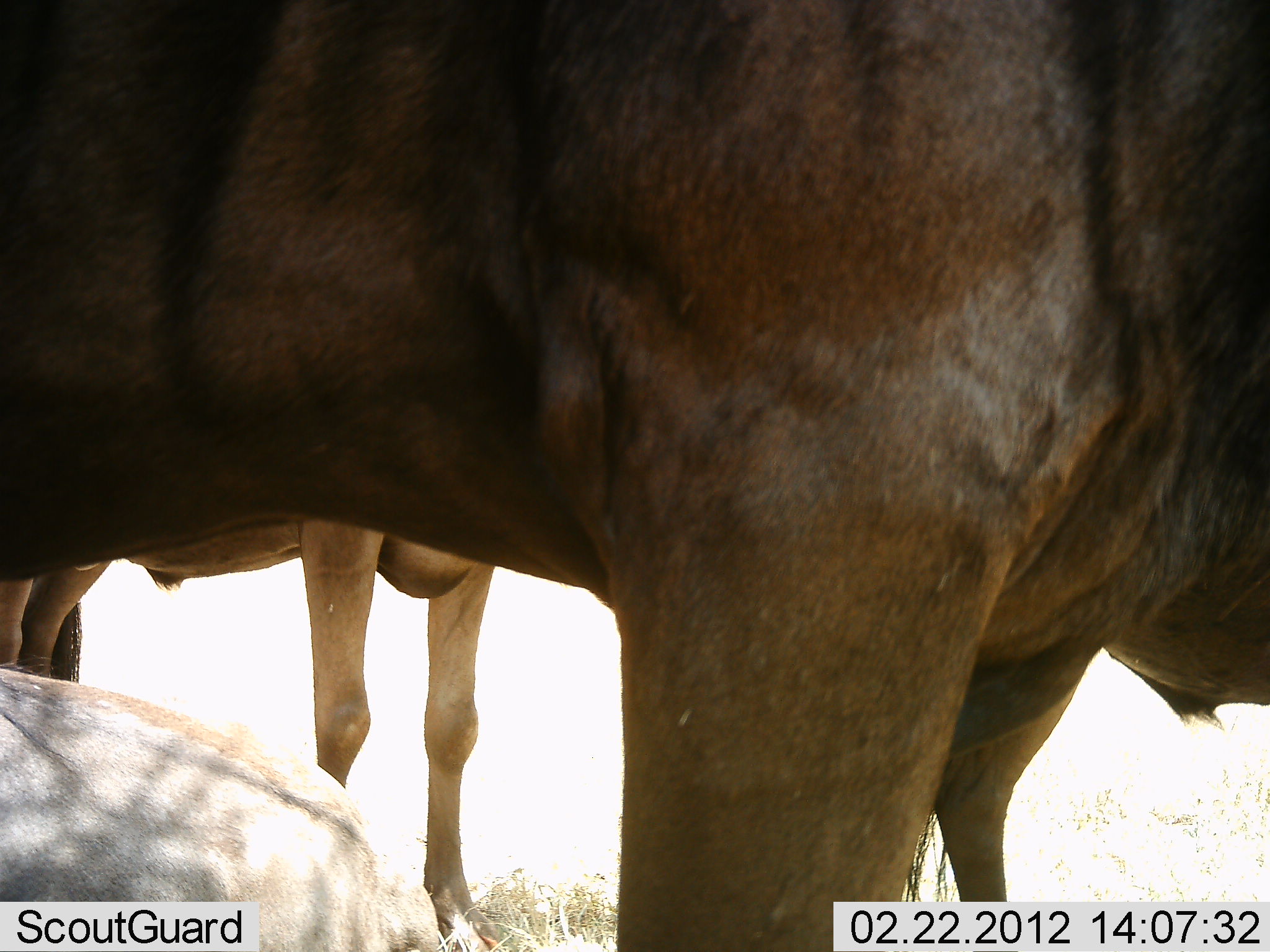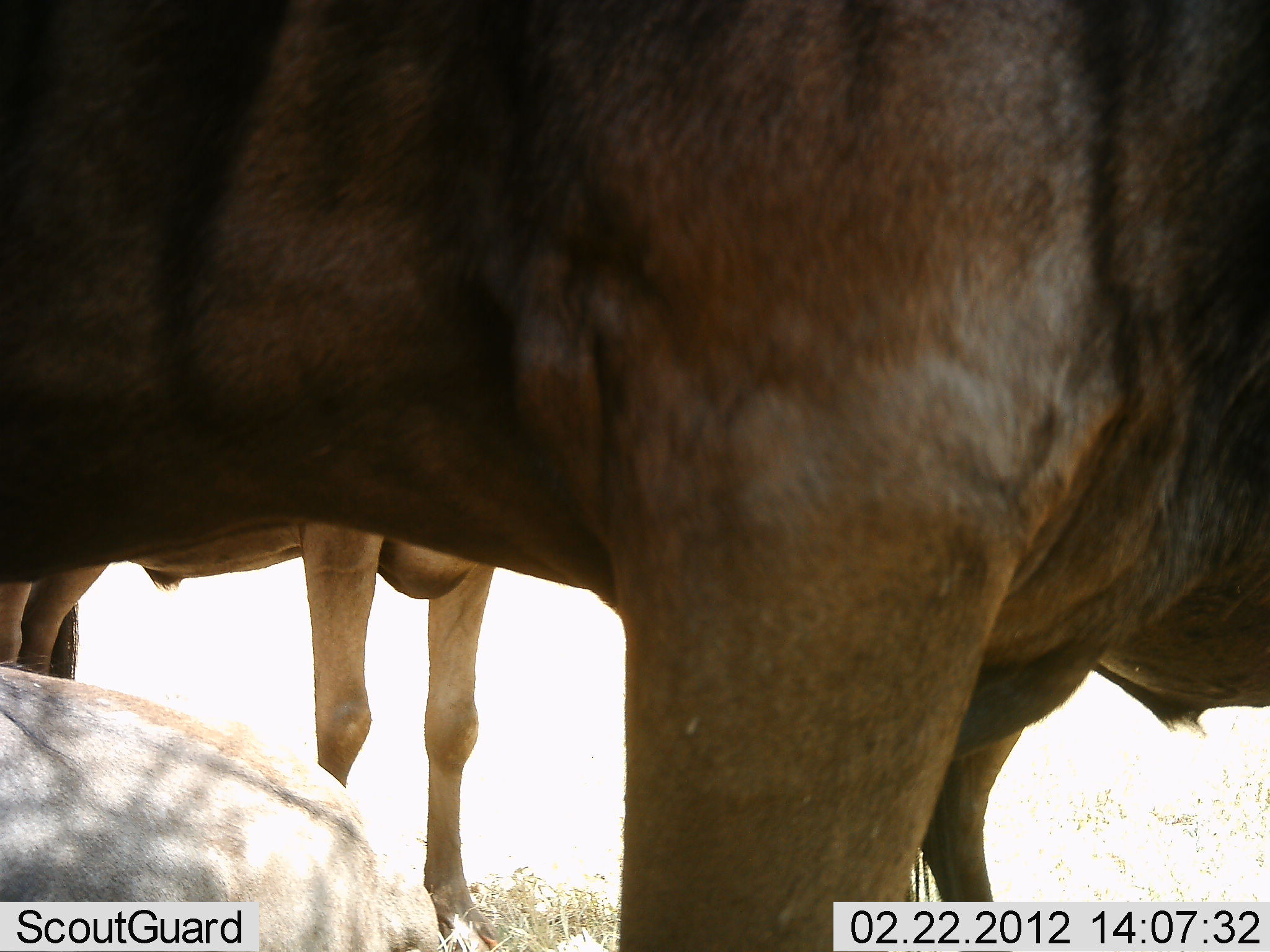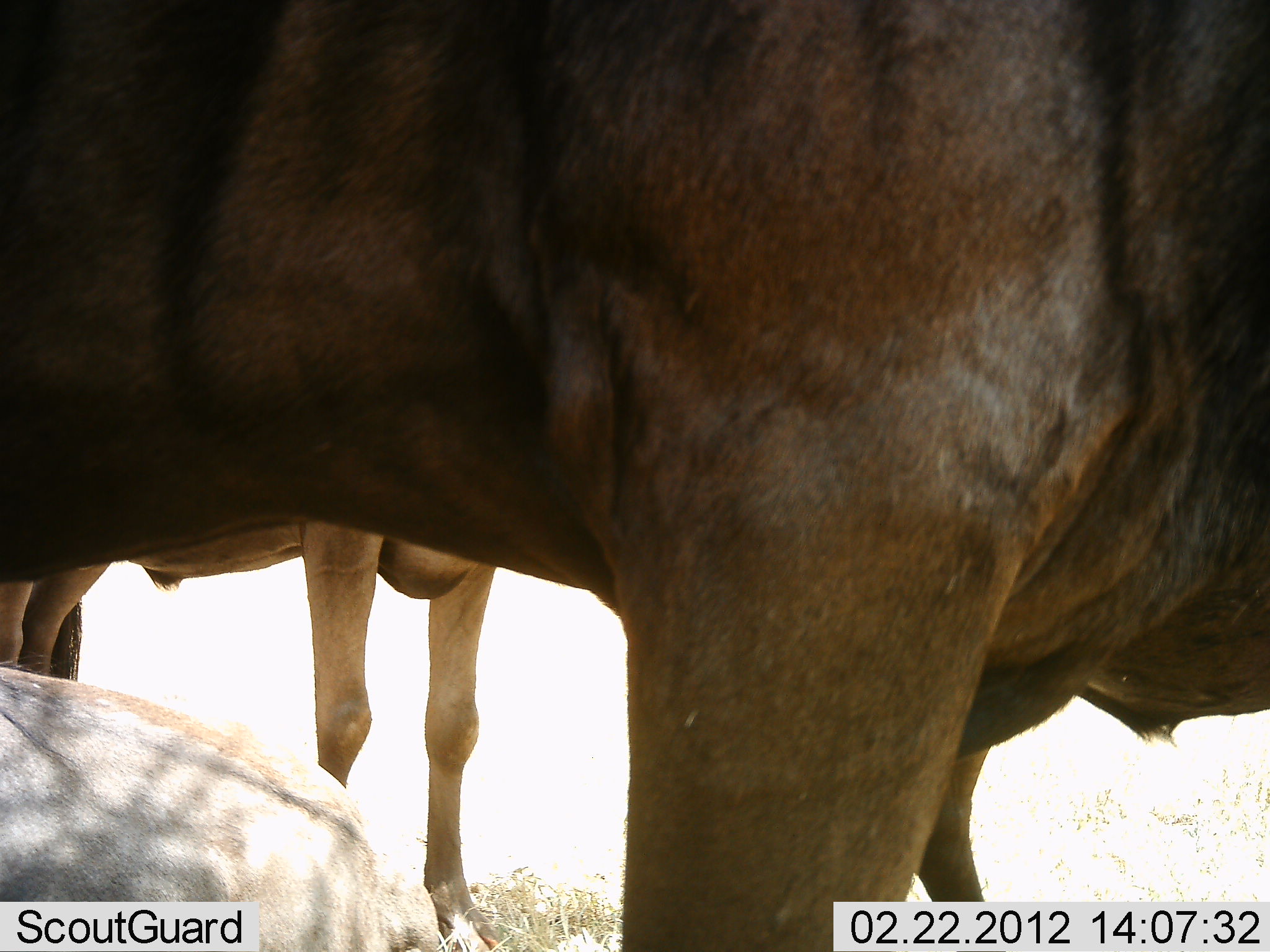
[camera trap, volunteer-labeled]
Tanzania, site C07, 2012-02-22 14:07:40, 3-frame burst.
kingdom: Animalia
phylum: Chordata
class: Mammalia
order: Artiodactyla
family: Bovidae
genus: Connochaetes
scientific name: Connochaetes taurinus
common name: blue wildebeest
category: wildebeest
Wildebeest (blue wildebeest) (Connochaetes taurinus), count 3. Behavior (volunteer vote fractions): standing 100%, resting 60%, moving 0%, interacting 0%. Young present (vote fraction): 0%. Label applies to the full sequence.